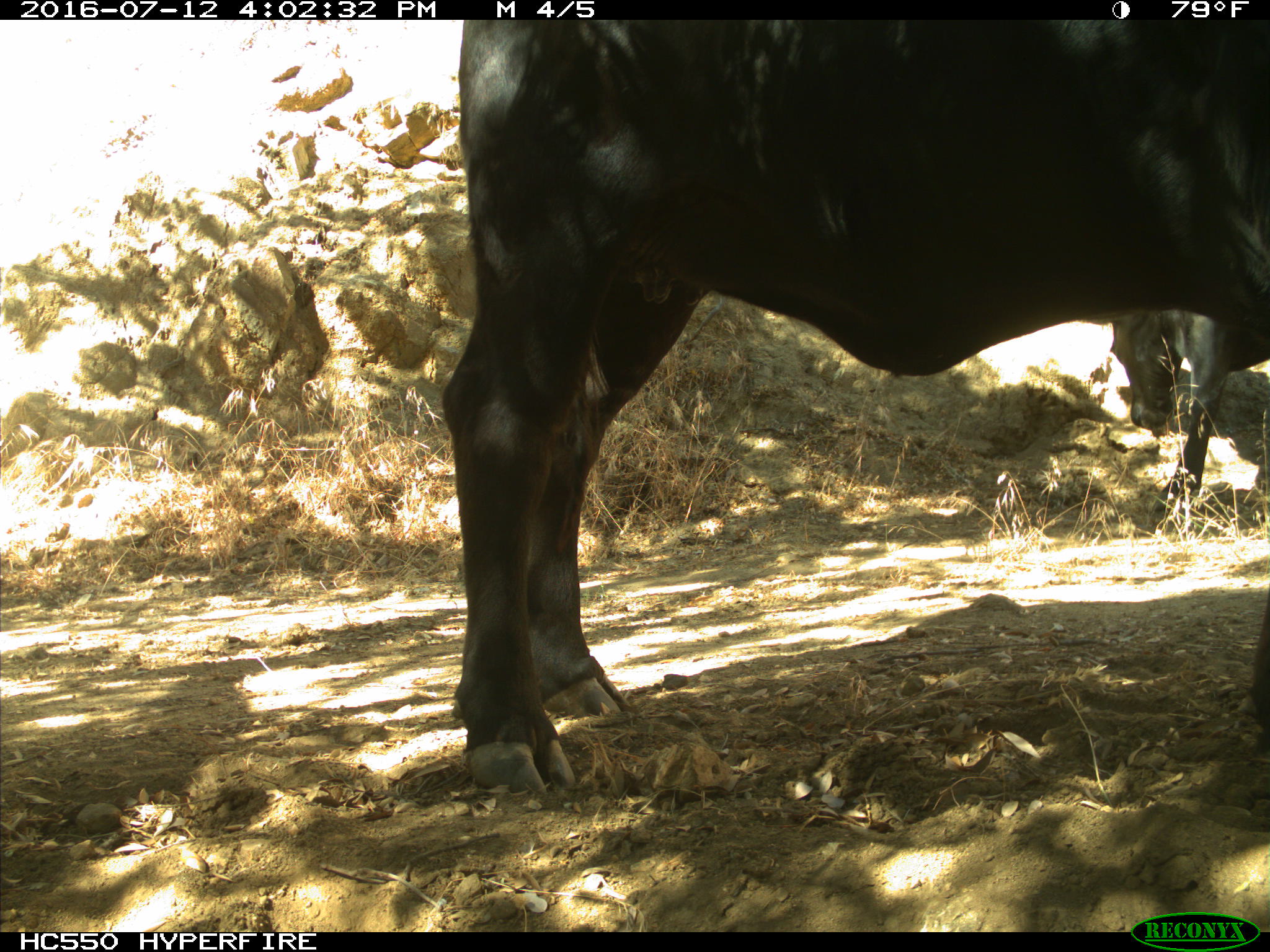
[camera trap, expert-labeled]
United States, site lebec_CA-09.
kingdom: Animalia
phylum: Chordata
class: Mammalia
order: Artiodactyla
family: Bovidae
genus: Bos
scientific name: Bos taurus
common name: domestic cow